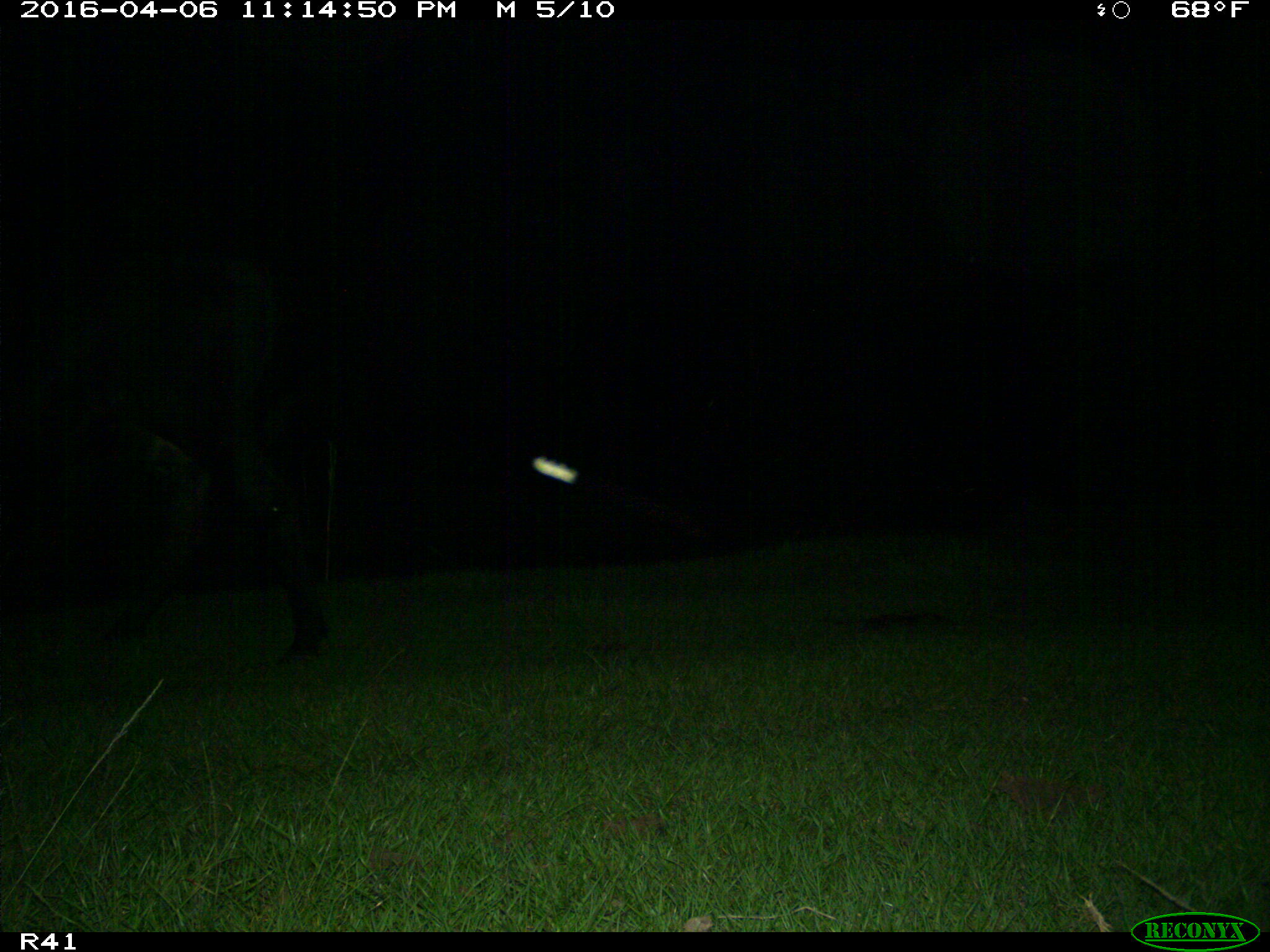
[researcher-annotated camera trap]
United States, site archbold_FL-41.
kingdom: Animalia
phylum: Chordata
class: Mammalia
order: Artiodactyla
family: Bovidae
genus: Bos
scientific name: Bos taurus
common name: domestic cow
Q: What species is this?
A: Bos taurus (domestic cow).